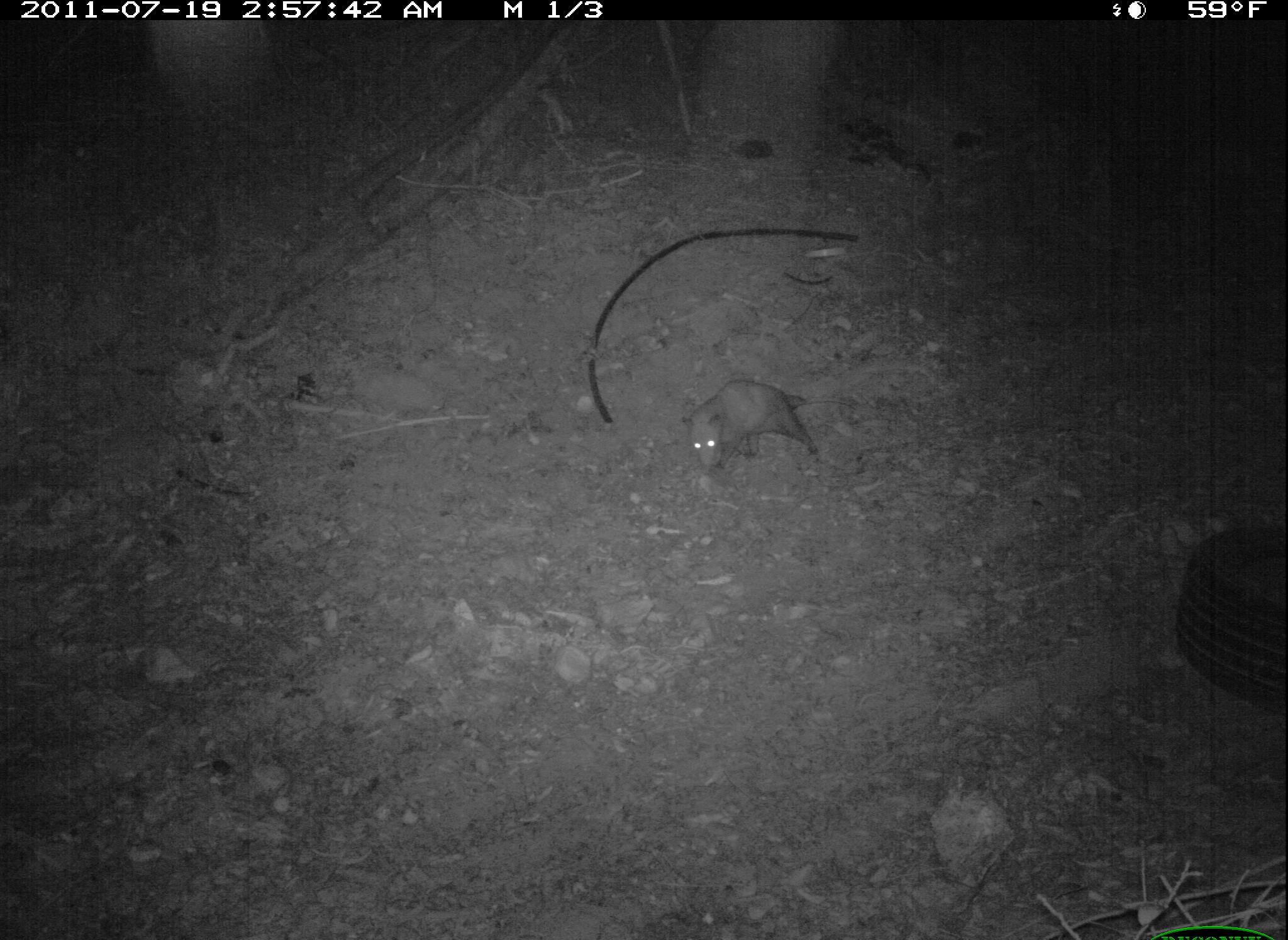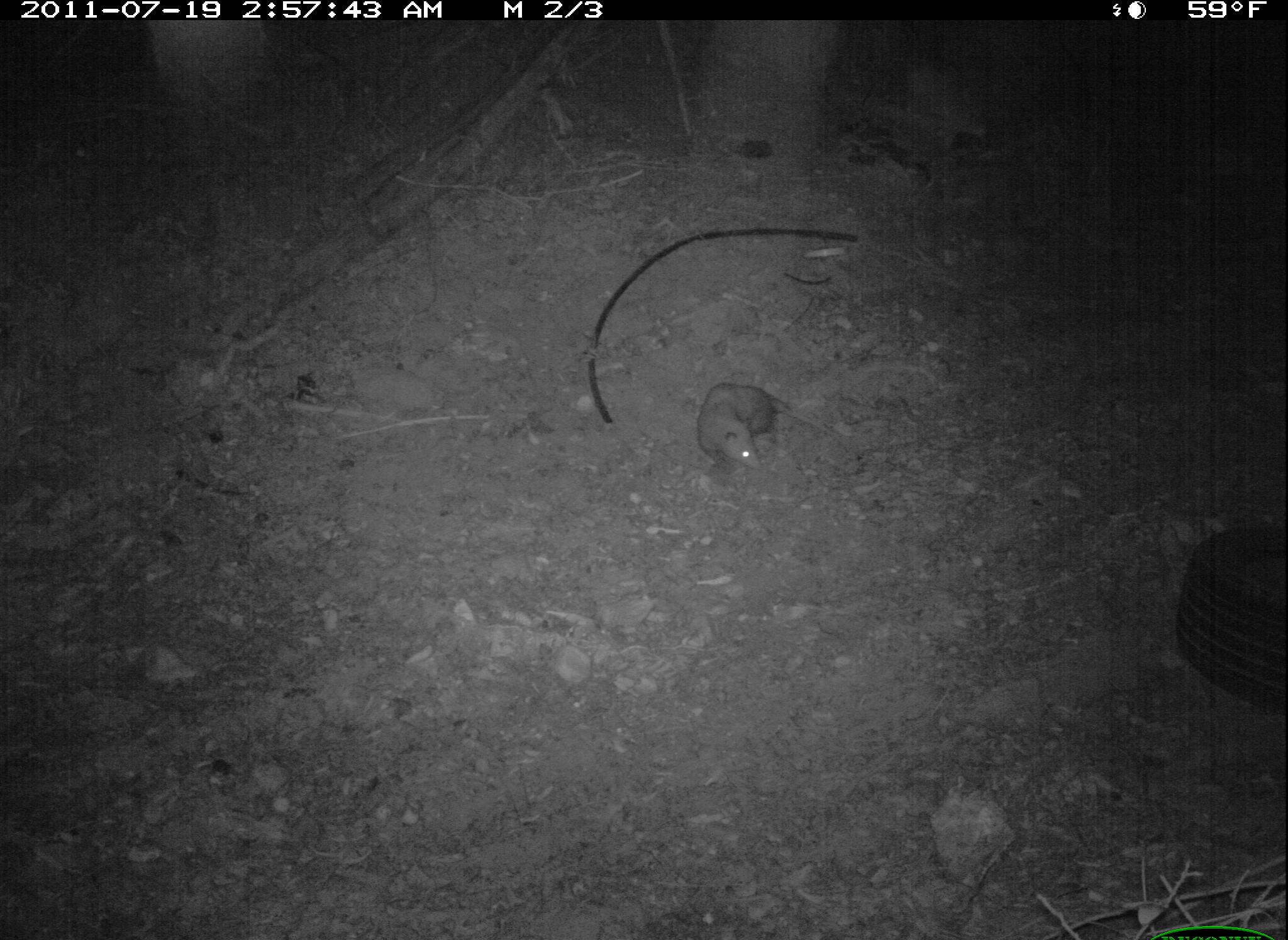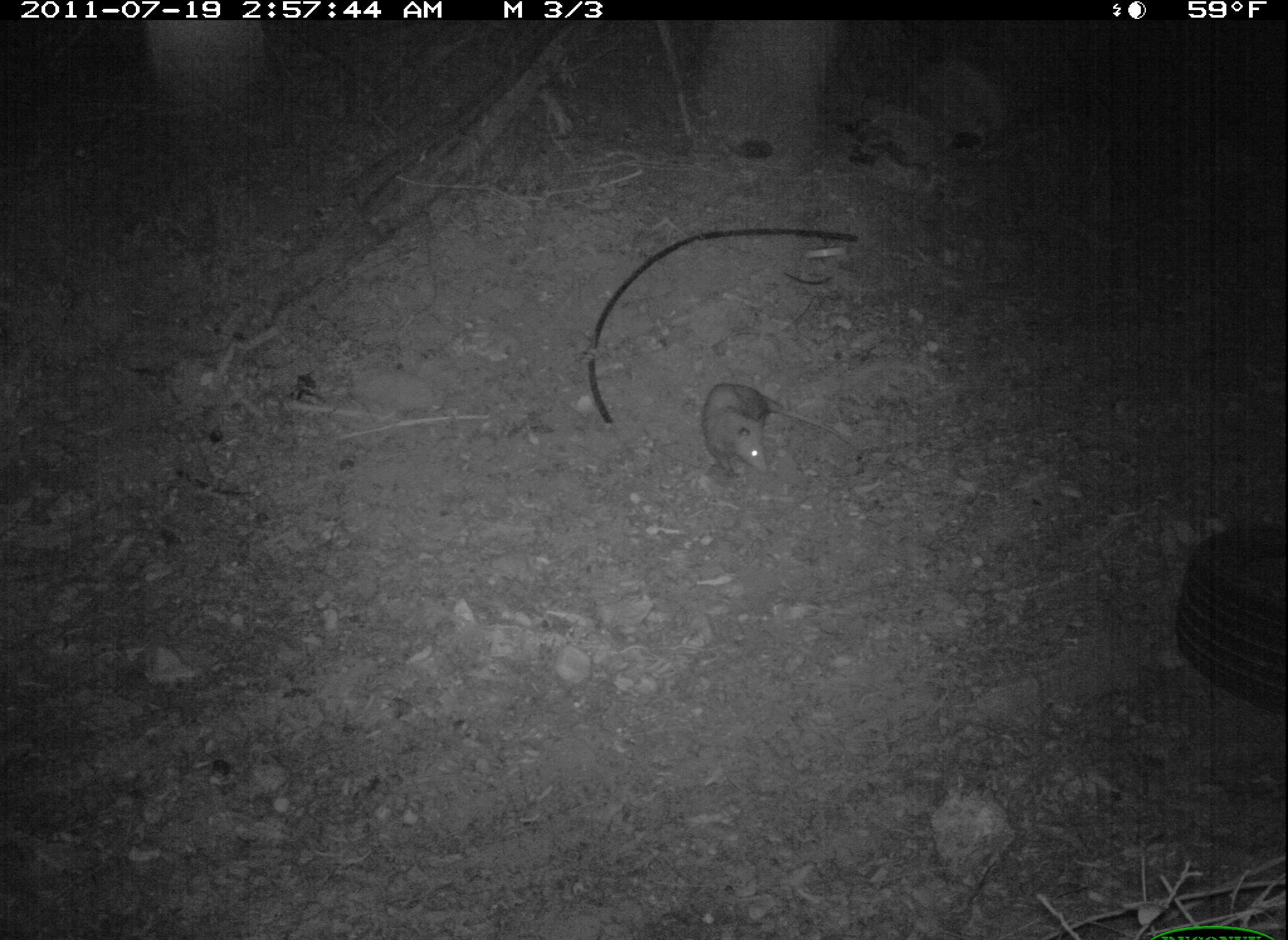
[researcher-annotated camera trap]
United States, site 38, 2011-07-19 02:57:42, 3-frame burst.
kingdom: Animalia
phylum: Chordata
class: Mammalia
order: Didelphimorphia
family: Didelphidae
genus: Didelphis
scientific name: Didelphis virginiana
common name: virginia opossum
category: opossum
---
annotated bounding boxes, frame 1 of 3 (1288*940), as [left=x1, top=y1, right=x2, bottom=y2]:
opossum: [left=681, top=373, right=863, bottom=479]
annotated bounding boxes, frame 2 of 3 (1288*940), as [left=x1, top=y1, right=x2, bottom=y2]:
opossum: [left=692, top=372, right=829, bottom=482]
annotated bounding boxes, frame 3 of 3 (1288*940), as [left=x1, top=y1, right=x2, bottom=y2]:
opossum: [left=687, top=370, right=794, bottom=491]